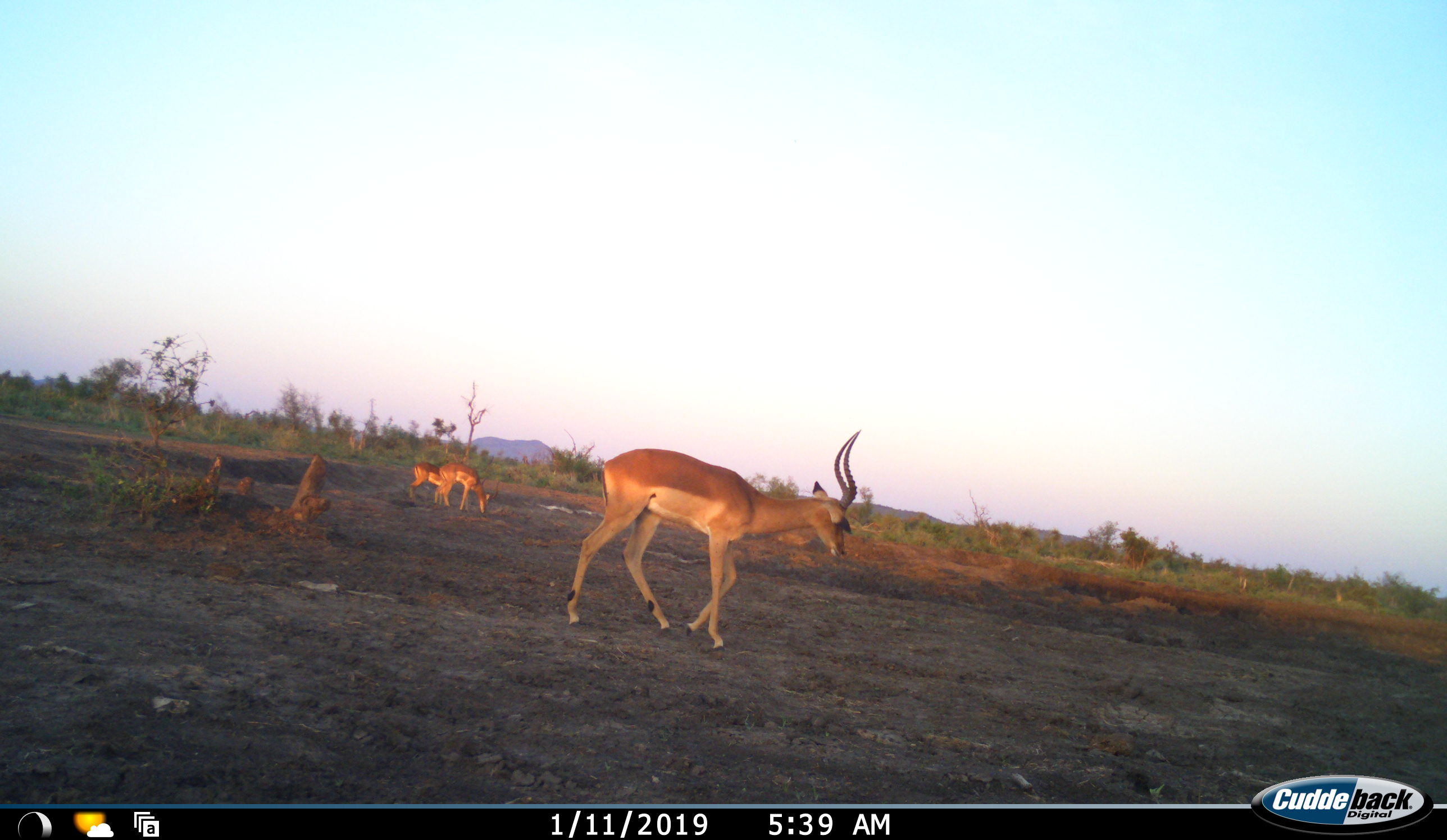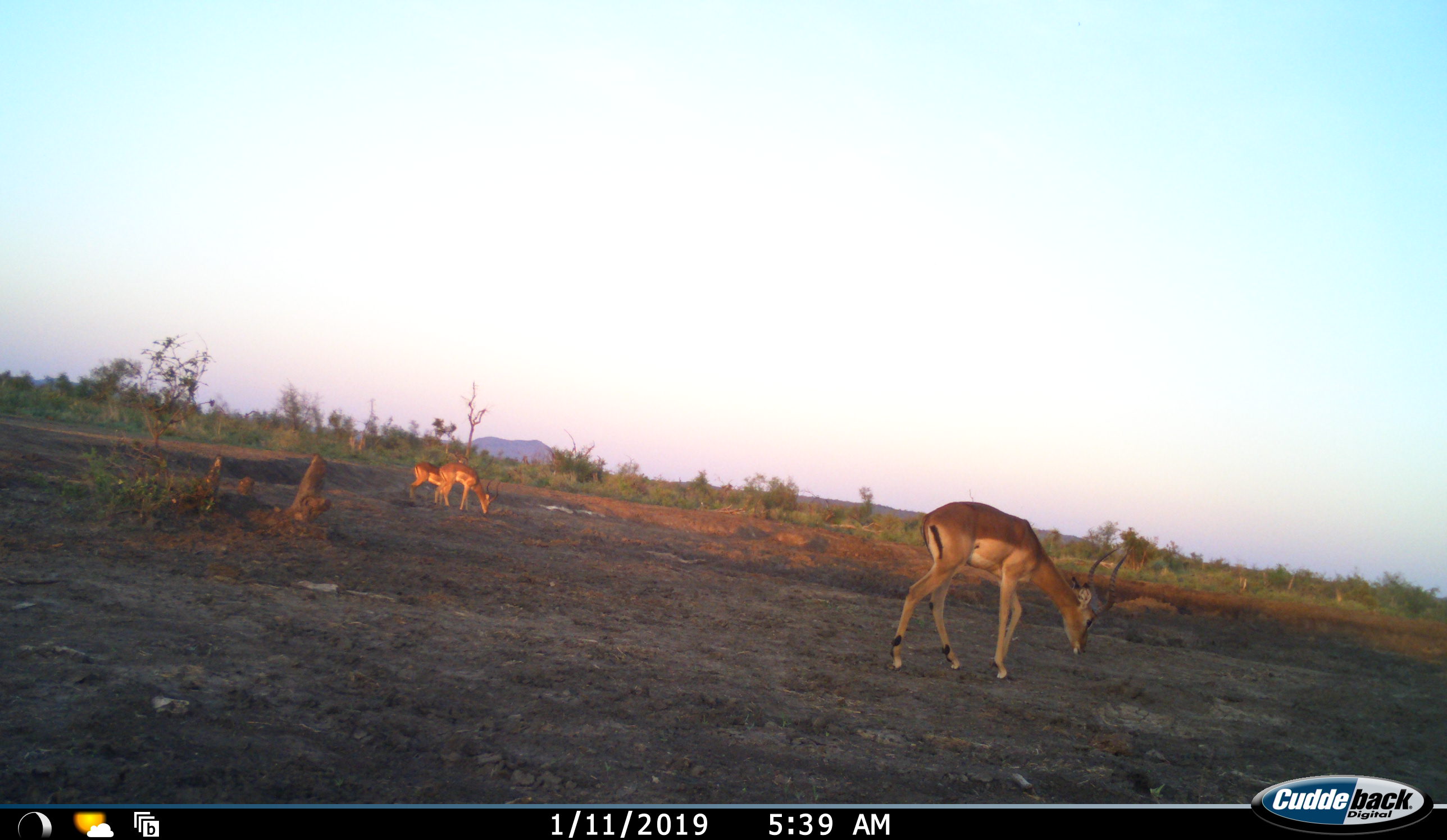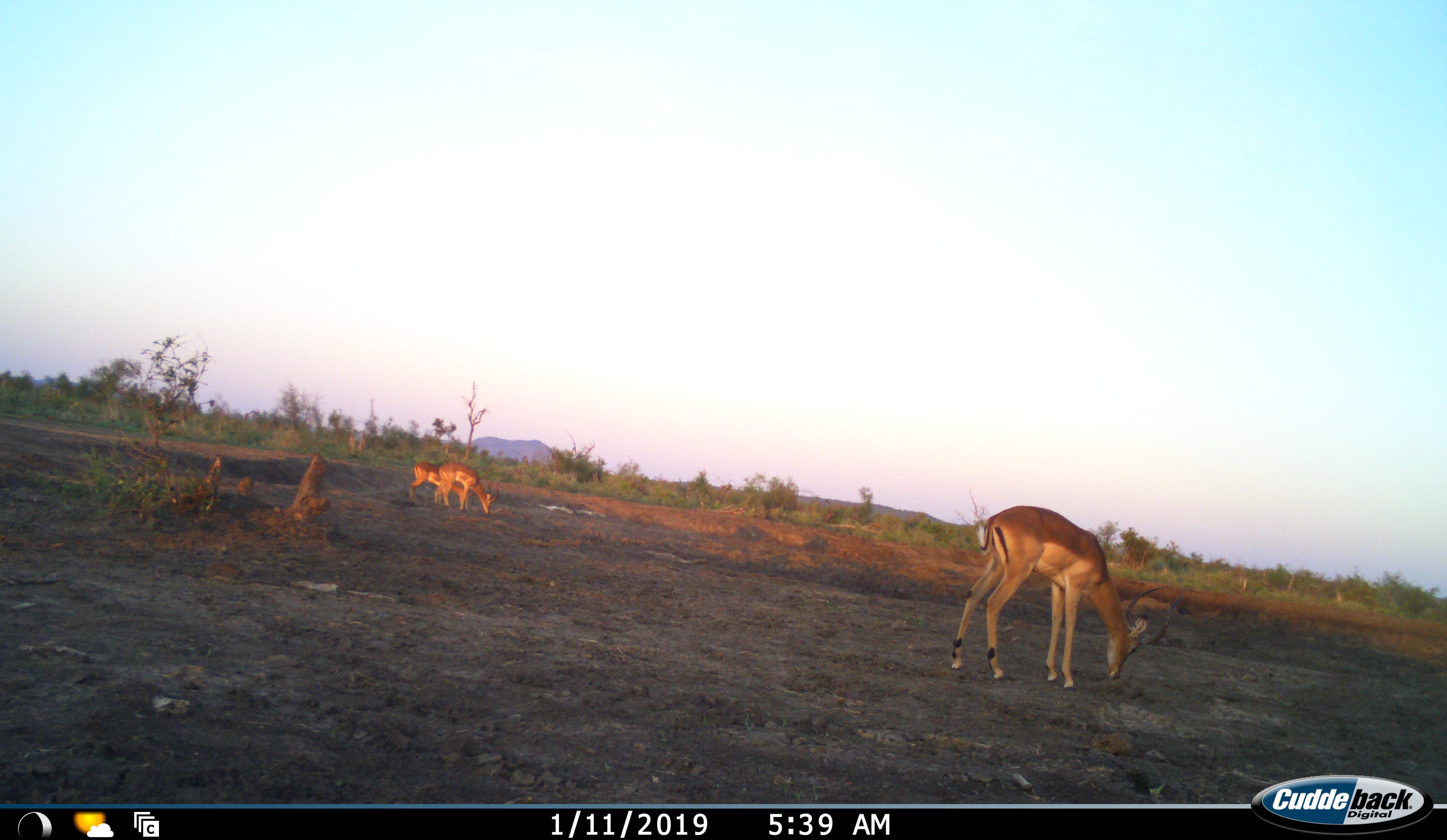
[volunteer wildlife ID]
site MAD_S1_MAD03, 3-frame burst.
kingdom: Animalia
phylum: Chordata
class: Mammalia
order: Artiodactyla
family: Bovidae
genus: Aepyceros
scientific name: Aepyceros melampus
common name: impala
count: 3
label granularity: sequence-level